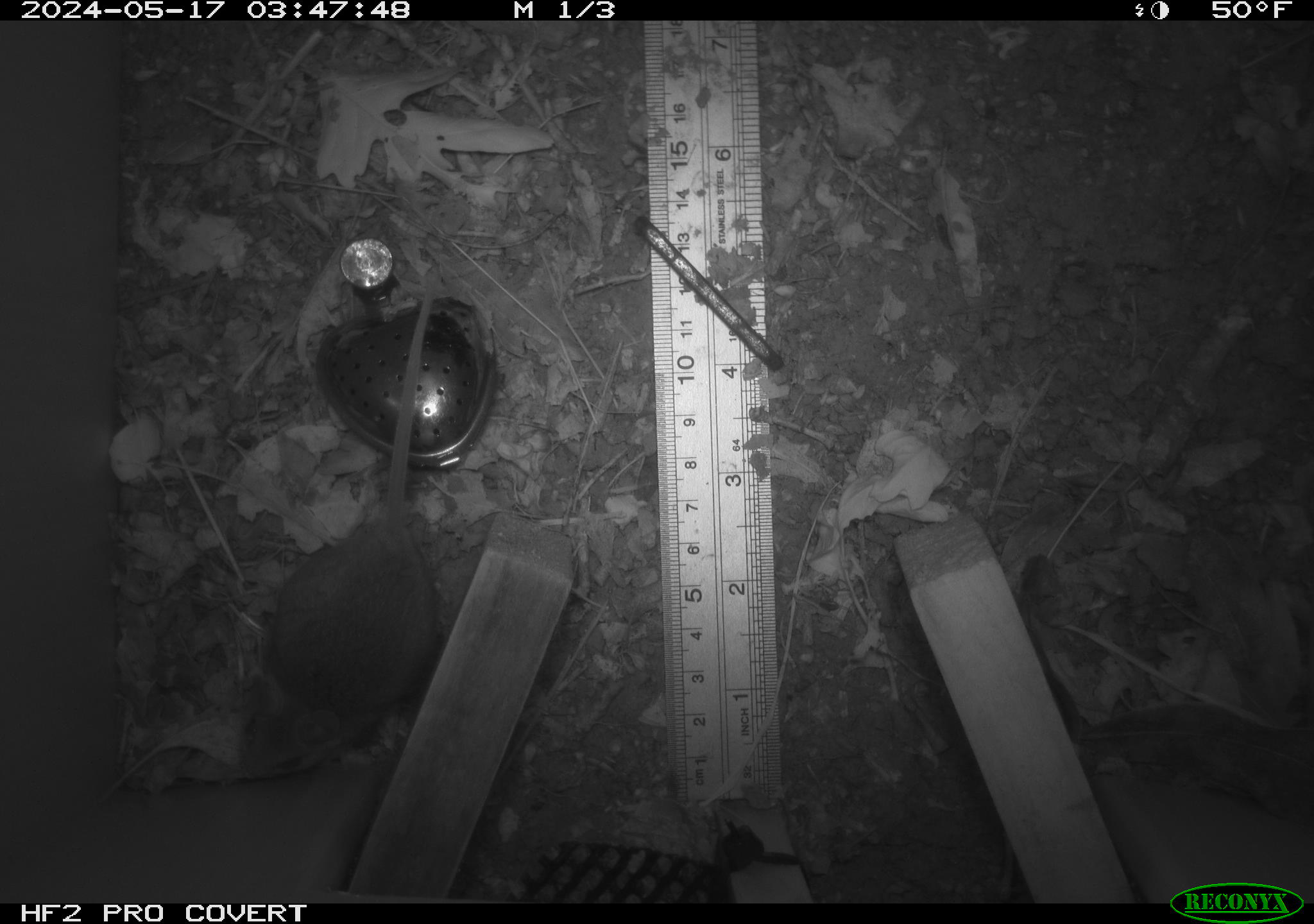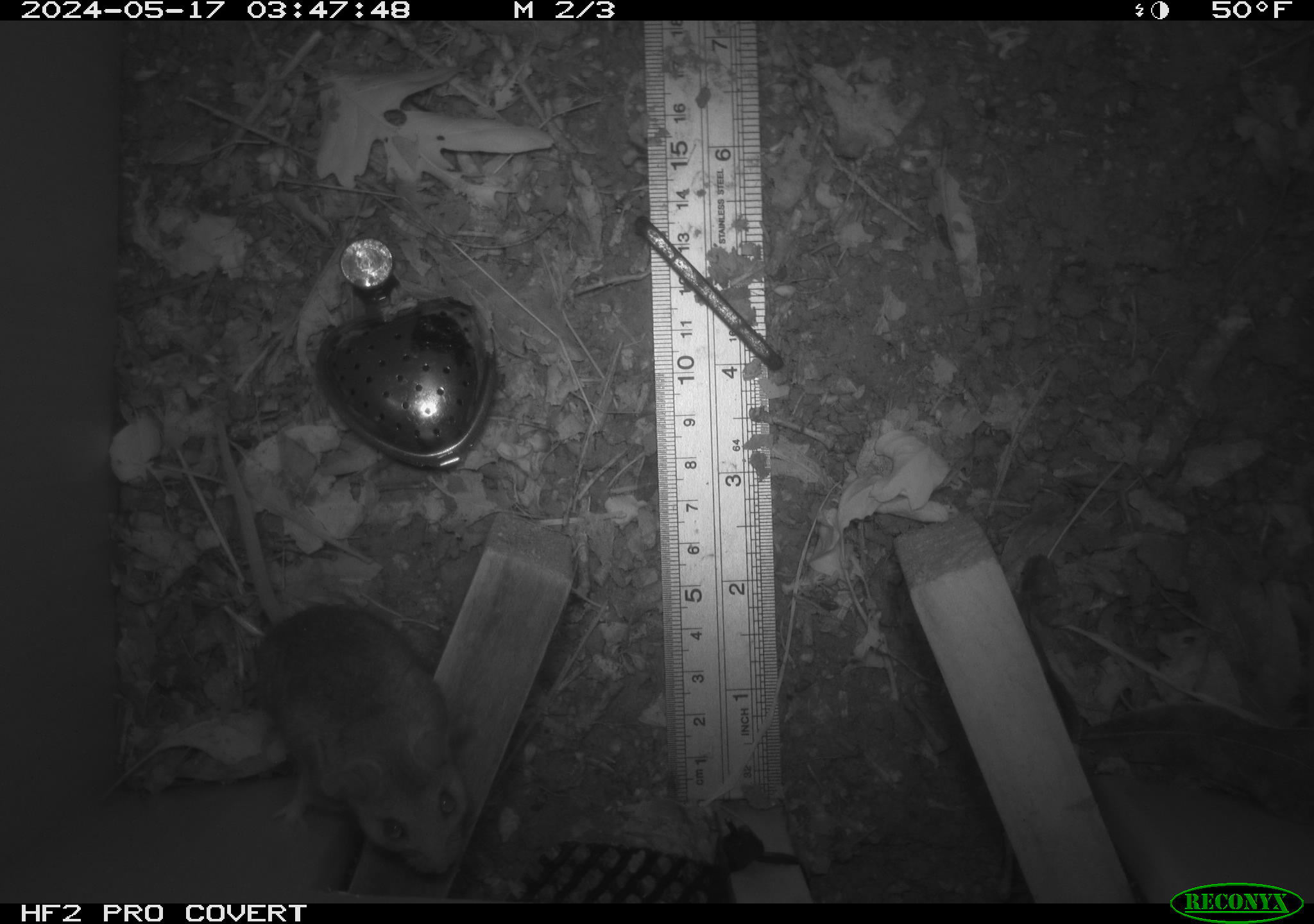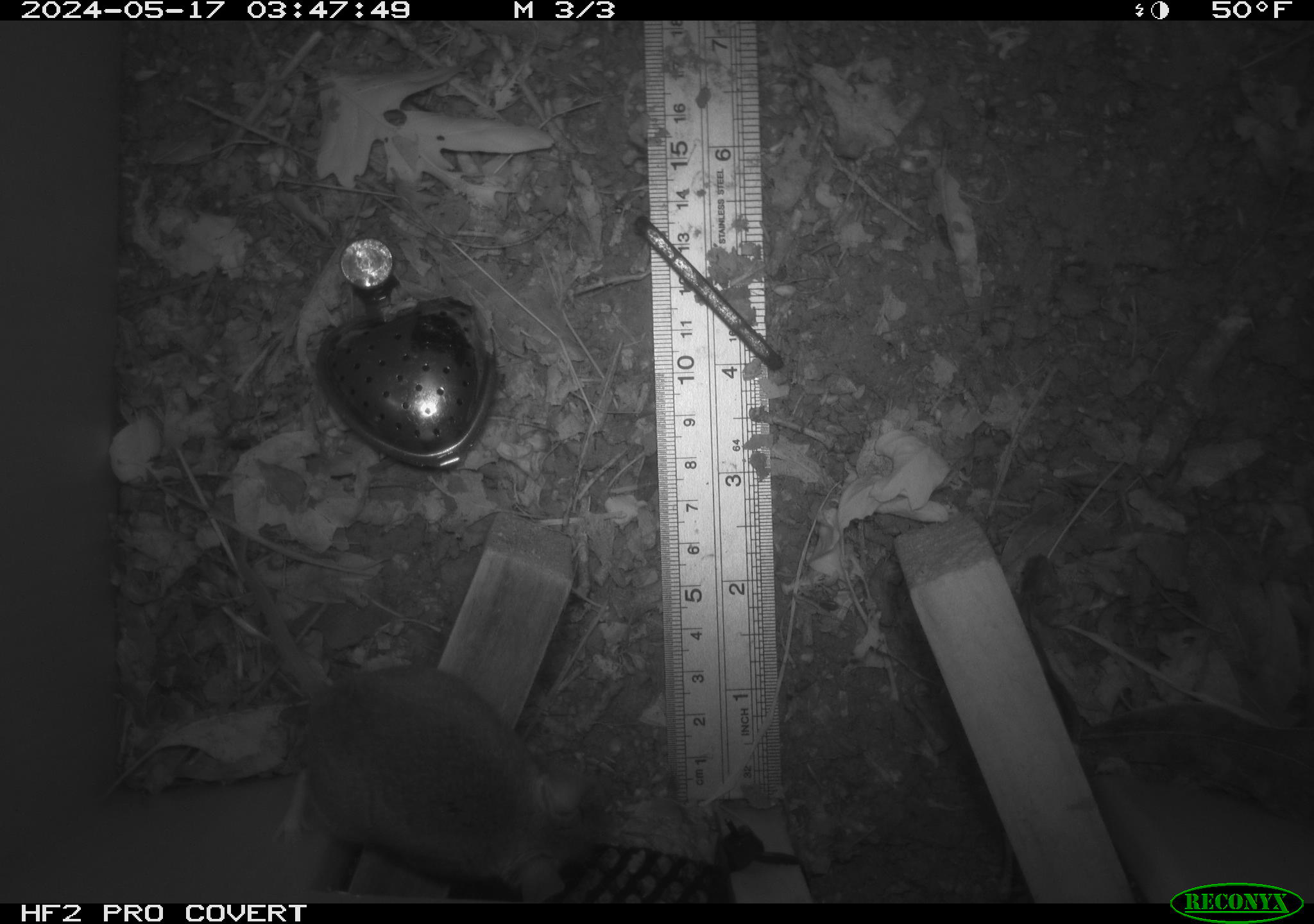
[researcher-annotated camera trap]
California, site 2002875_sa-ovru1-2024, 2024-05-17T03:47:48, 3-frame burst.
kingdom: Animalia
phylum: Chordata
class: Mammalia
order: Rodentia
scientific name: Rodentia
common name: rodent